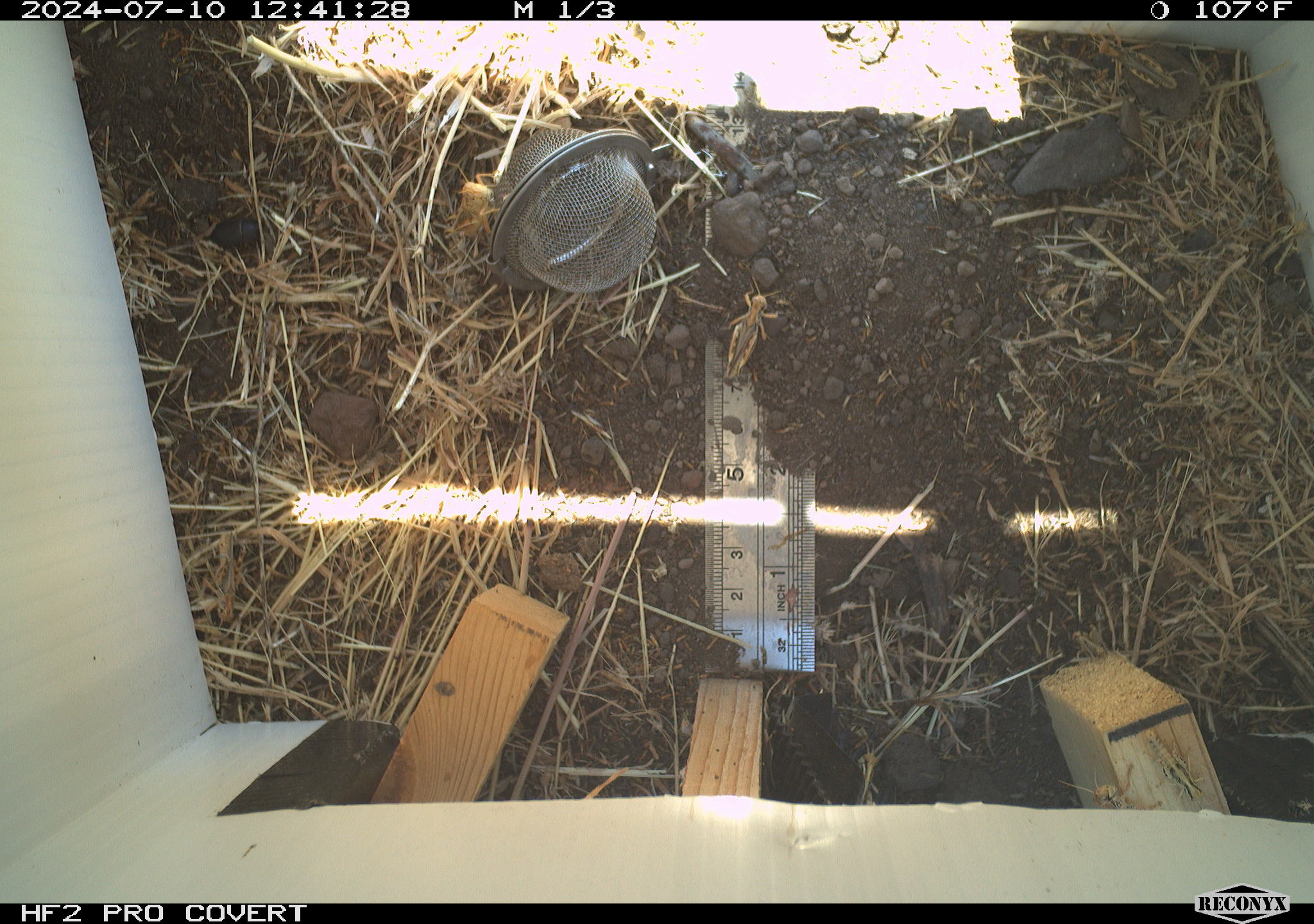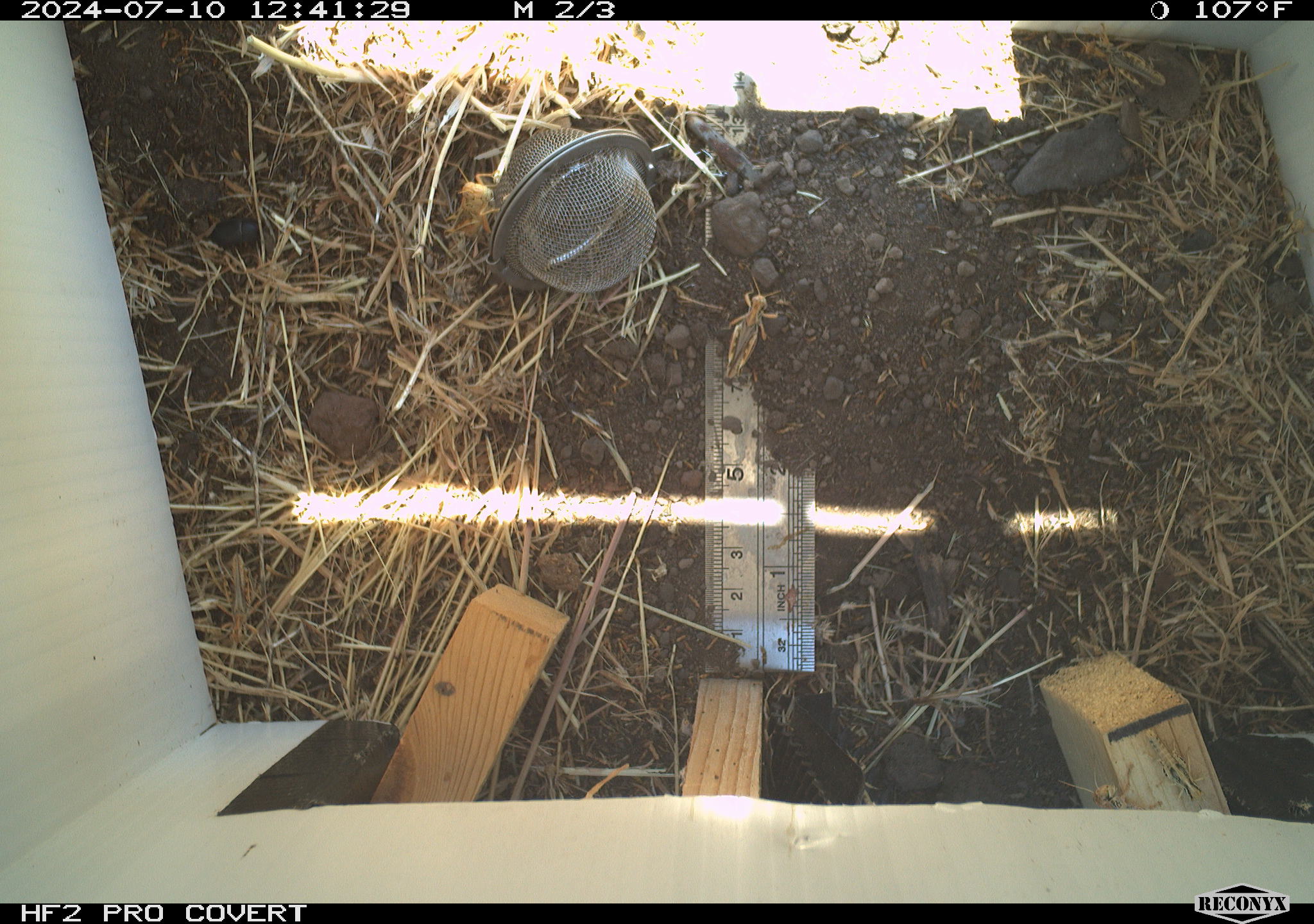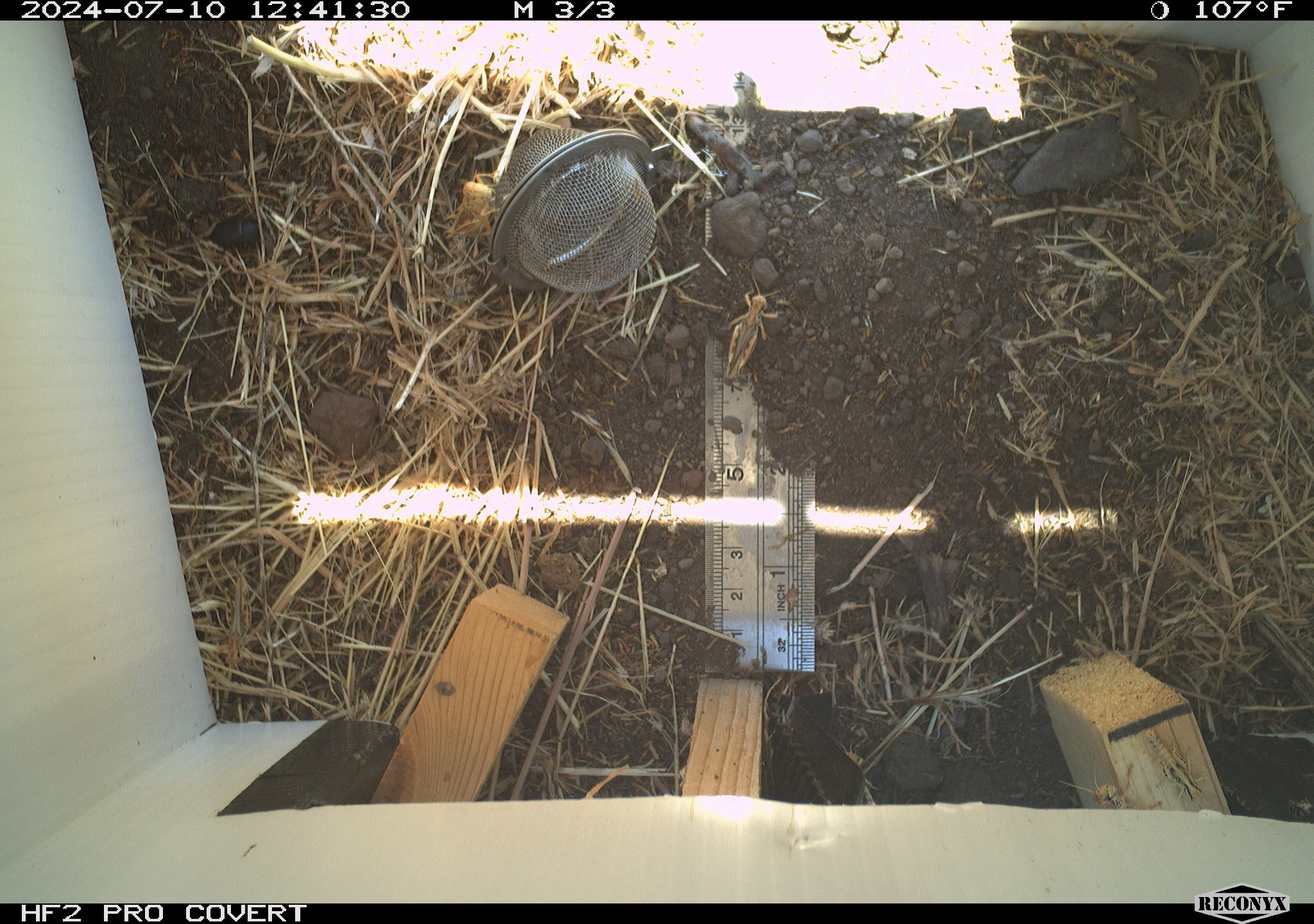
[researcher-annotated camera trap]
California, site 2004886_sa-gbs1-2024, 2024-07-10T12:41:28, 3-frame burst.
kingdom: Animalia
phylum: Arthropoda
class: Insecta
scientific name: Insecta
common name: insect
Insect (Insecta).